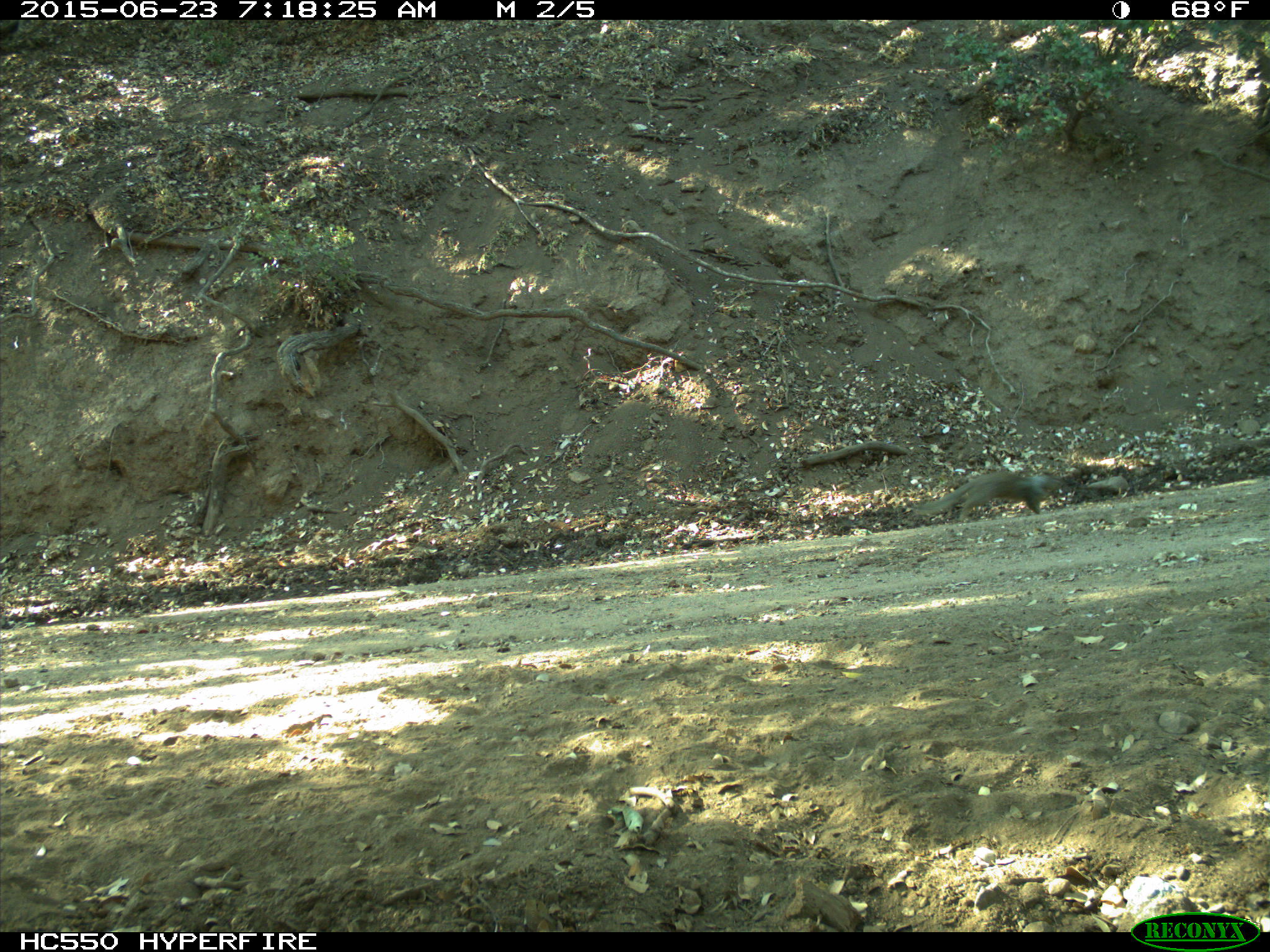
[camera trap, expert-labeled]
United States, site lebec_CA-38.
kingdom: Animalia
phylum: Chordata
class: Mammalia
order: Rodentia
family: Sciuridae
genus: Otospermophilus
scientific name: Otospermophilus beecheyi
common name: california ground squirrel